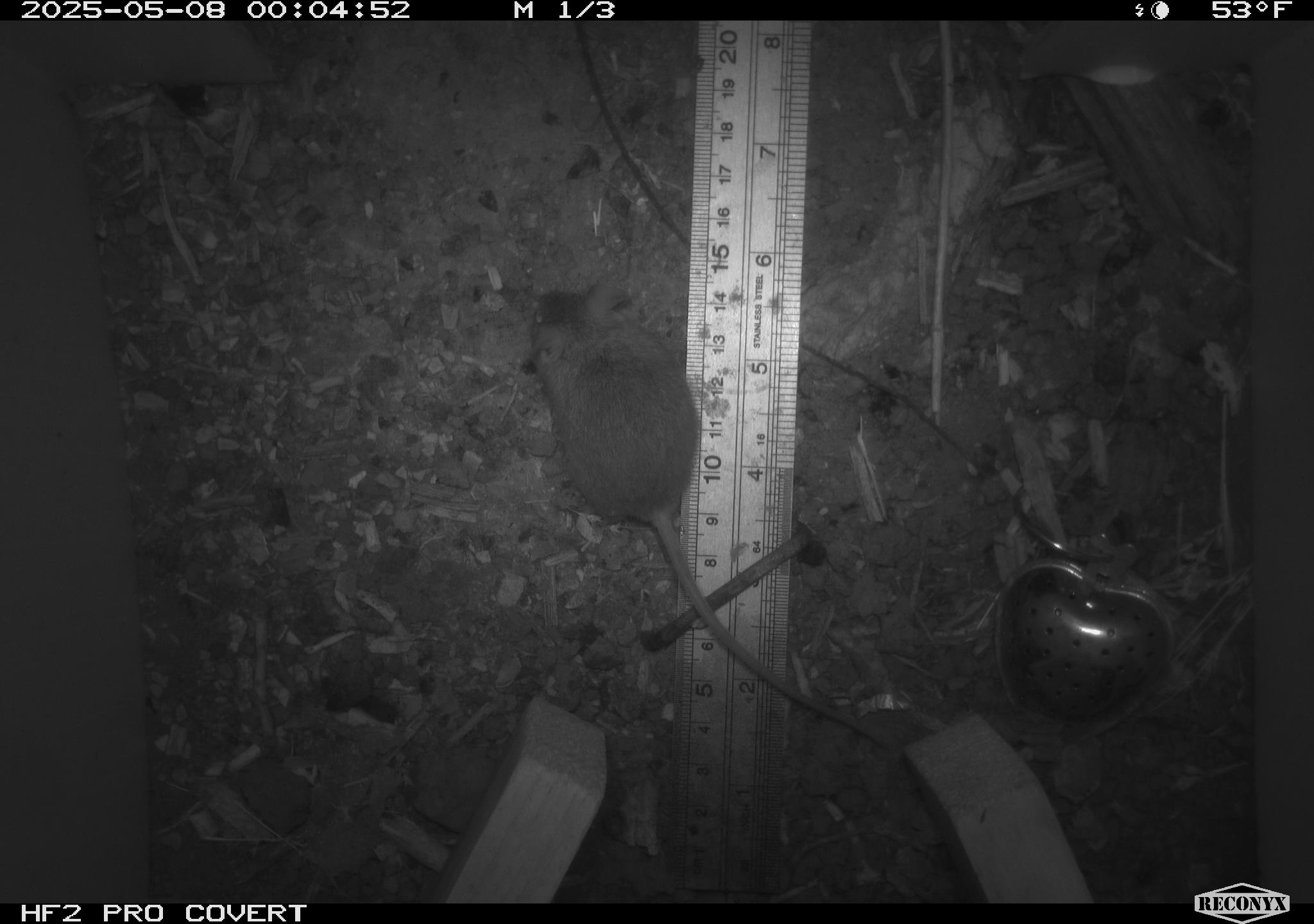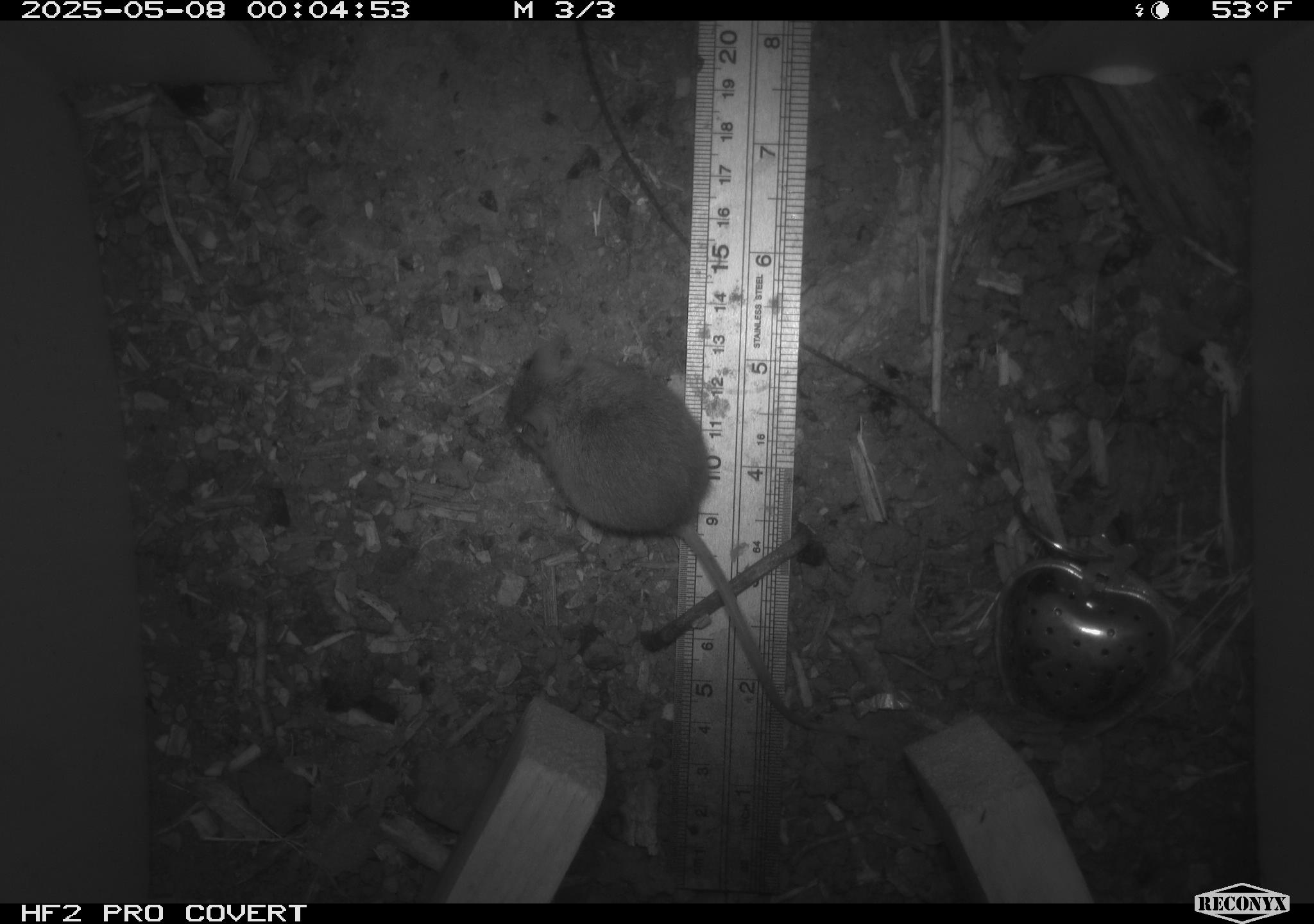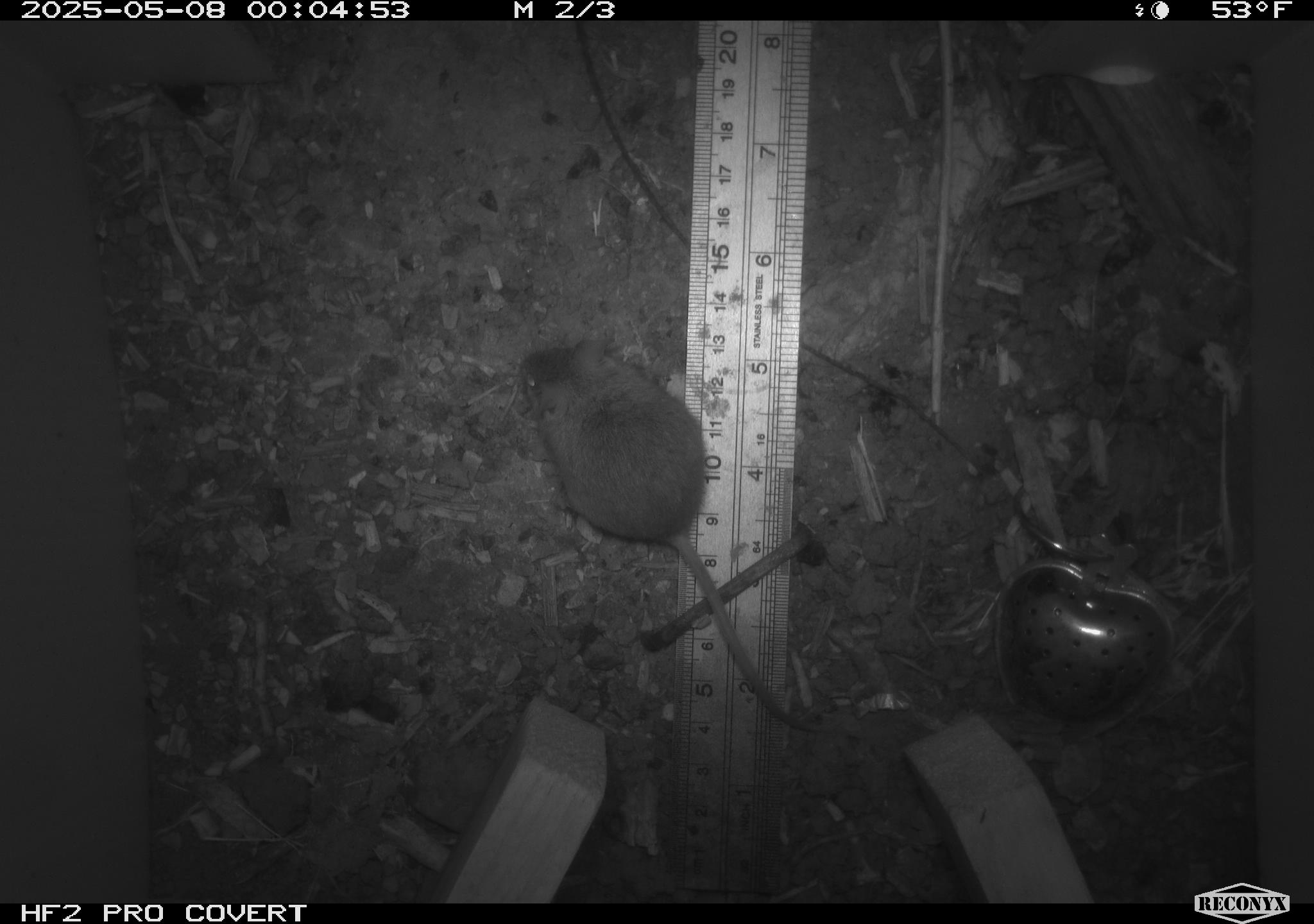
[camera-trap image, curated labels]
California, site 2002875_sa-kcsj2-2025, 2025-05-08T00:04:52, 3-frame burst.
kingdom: Animalia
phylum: Chordata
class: Mammalia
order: Rodentia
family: Muridae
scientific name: Muridae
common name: murids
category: muridae family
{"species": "muridae family (murids) (Muridae)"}